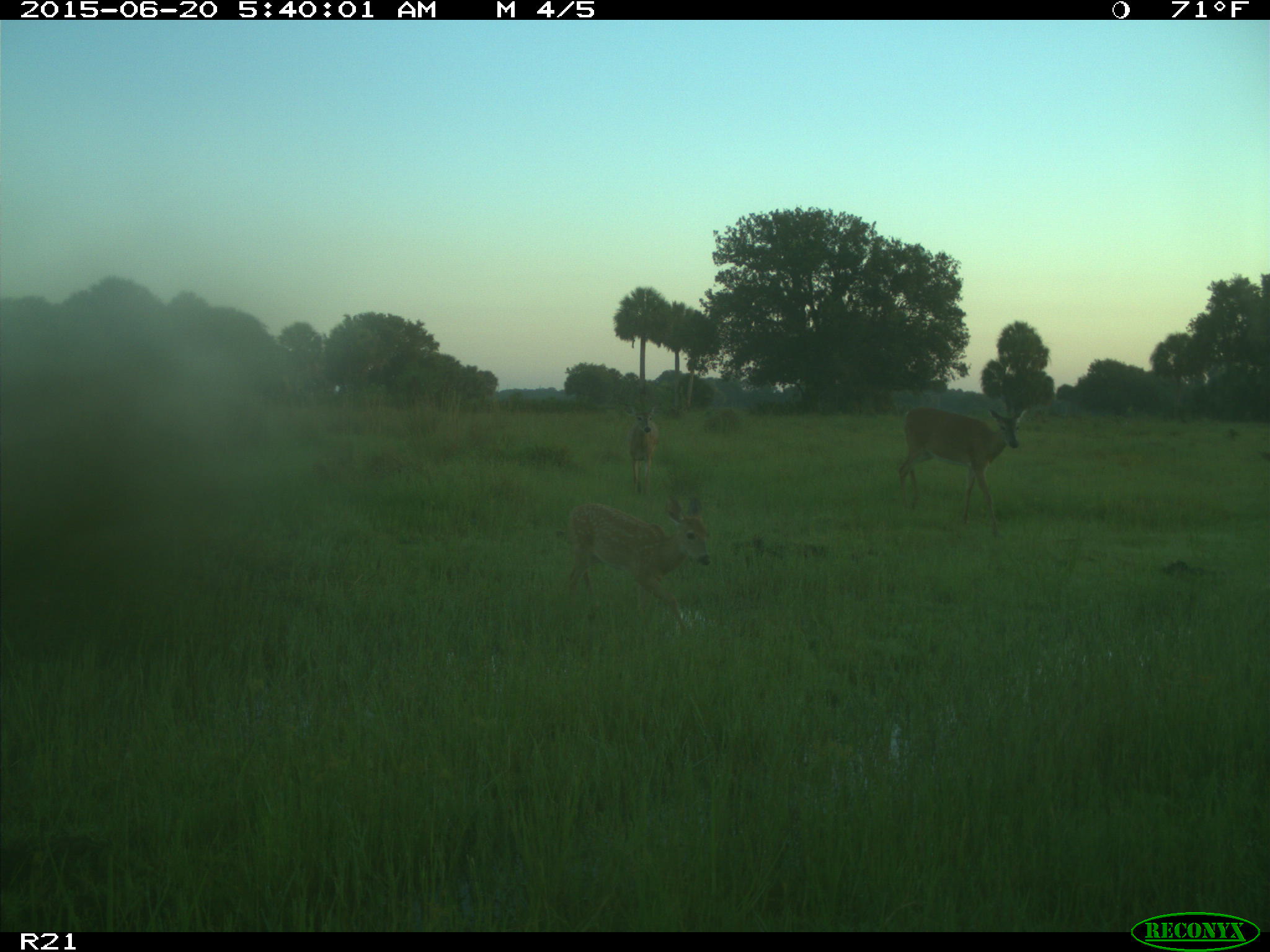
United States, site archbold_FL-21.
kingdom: Animalia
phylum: Chordata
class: Mammalia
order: Artiodactyla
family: Cervidae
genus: Odocoileus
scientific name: Odocoileus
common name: deer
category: unidentified deer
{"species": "unidentified deer (deer) (Odocoileus)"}